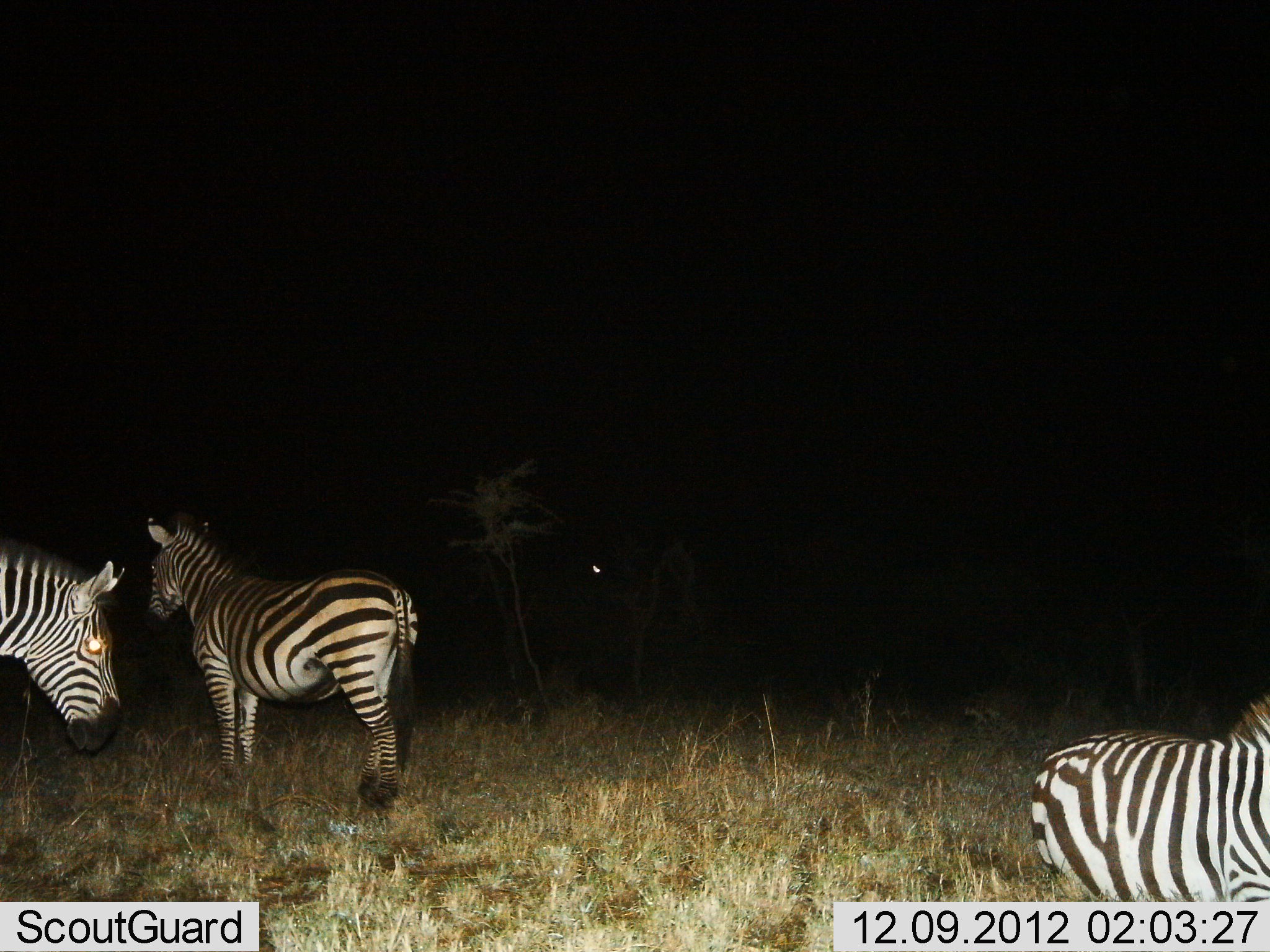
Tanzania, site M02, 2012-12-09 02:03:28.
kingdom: Animalia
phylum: Chordata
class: Mammalia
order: Perissodactyla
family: Equidae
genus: Equus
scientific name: Equus quagga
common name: plains zebra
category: zebra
Zebra (plains zebra) (Equus quagga), count 3. Behavior (volunteer vote fractions): standing 91%, resting 19%, moving 6%, interacting 0%. Young present (vote fraction): 0%. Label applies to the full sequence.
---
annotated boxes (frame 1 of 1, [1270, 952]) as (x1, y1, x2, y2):
animal: (145, 514, 419, 808); (1030, 689, 1270, 901); (0, 543, 124, 755)